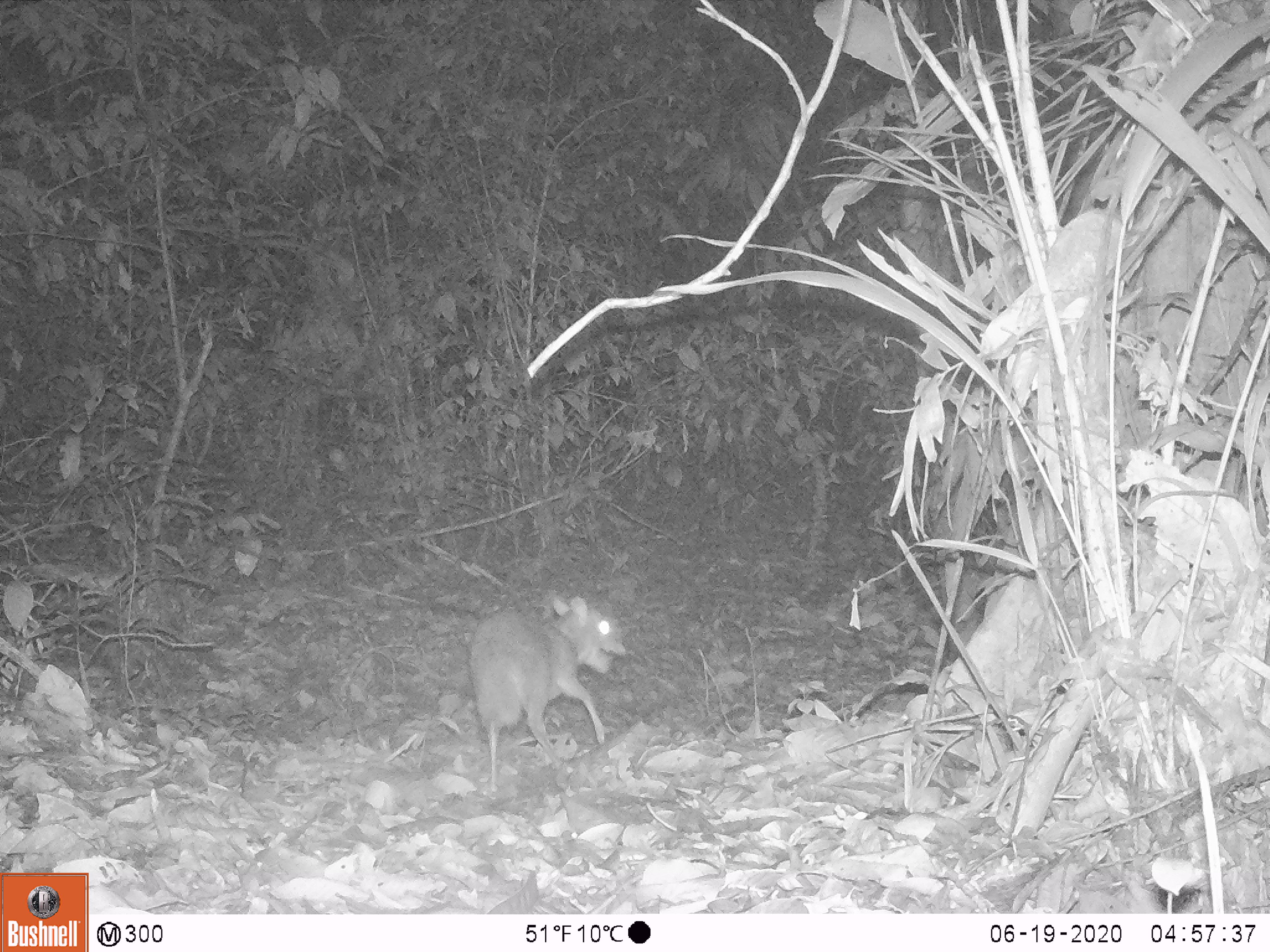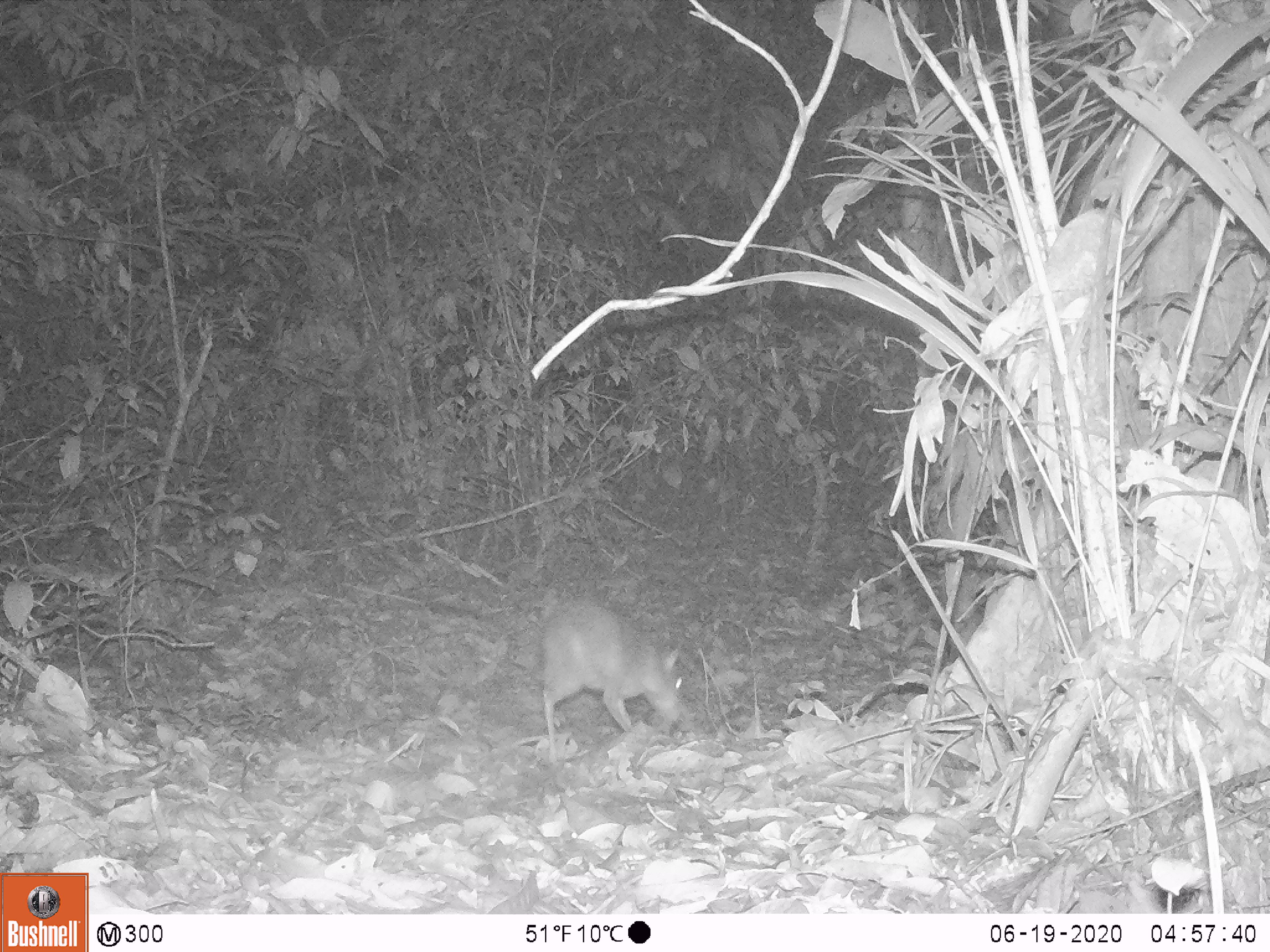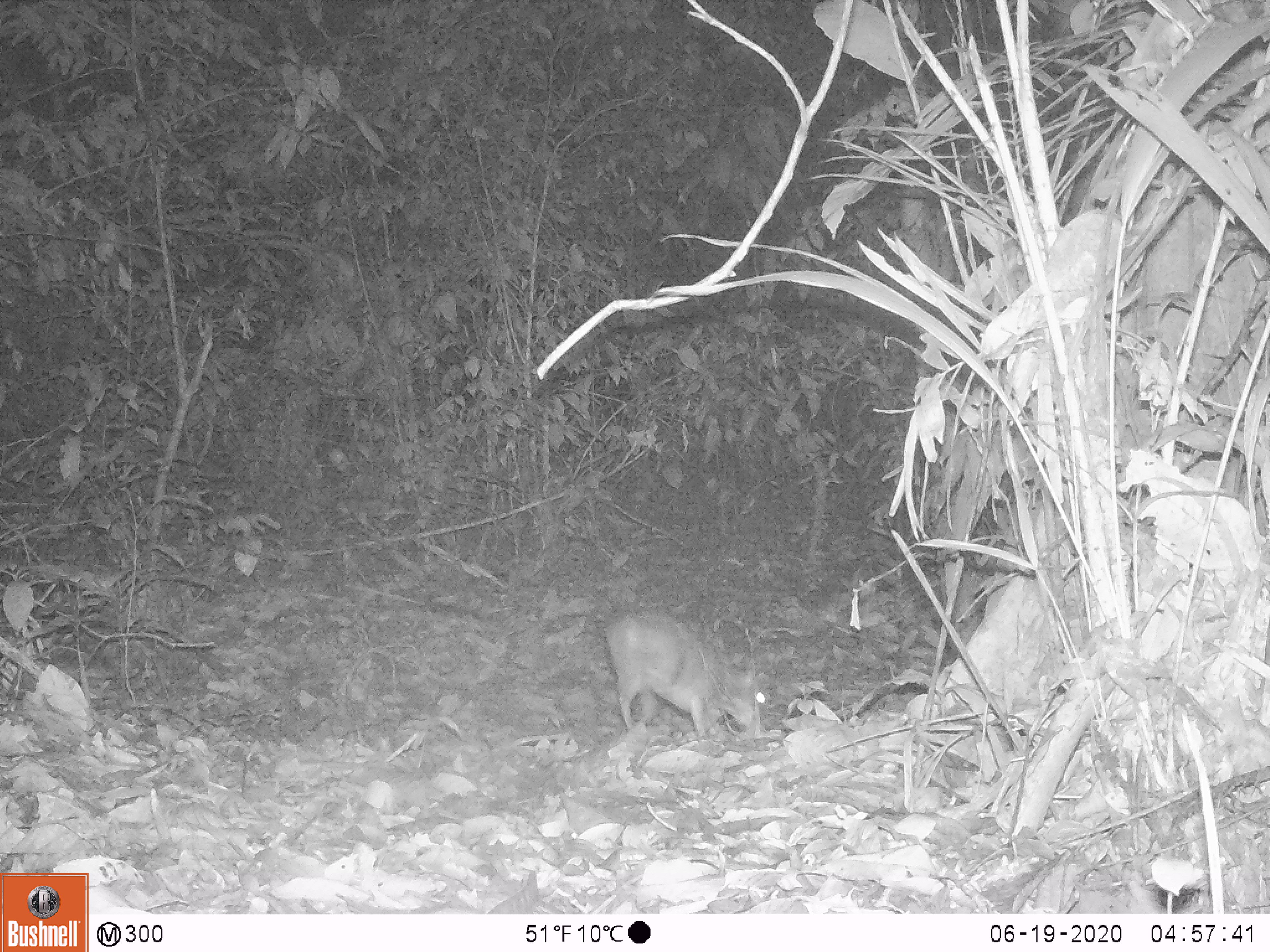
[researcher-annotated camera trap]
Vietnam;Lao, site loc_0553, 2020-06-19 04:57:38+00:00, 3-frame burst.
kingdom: Animalia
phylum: Chordata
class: Mammalia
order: Artiodactyla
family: Tragulidae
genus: Moschiola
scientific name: Moschiola meminna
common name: chevrotain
Chevrotain (Moschiola meminna). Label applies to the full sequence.